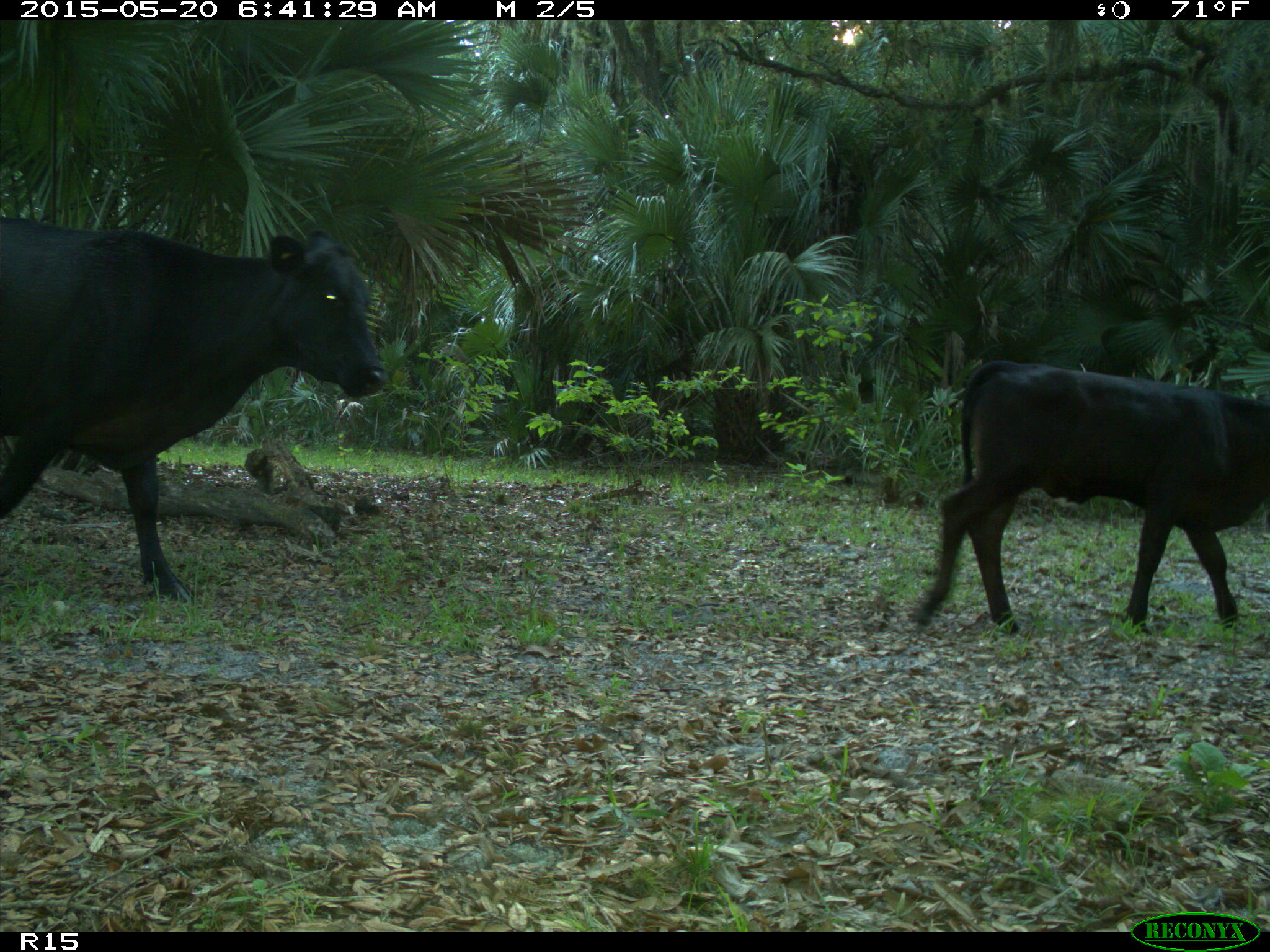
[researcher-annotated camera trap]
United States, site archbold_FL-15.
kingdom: Animalia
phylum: Chordata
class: Mammalia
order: Artiodactyla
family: Bovidae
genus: Bos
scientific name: Bos taurus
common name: domestic cow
Bos taurus (domestic cow).